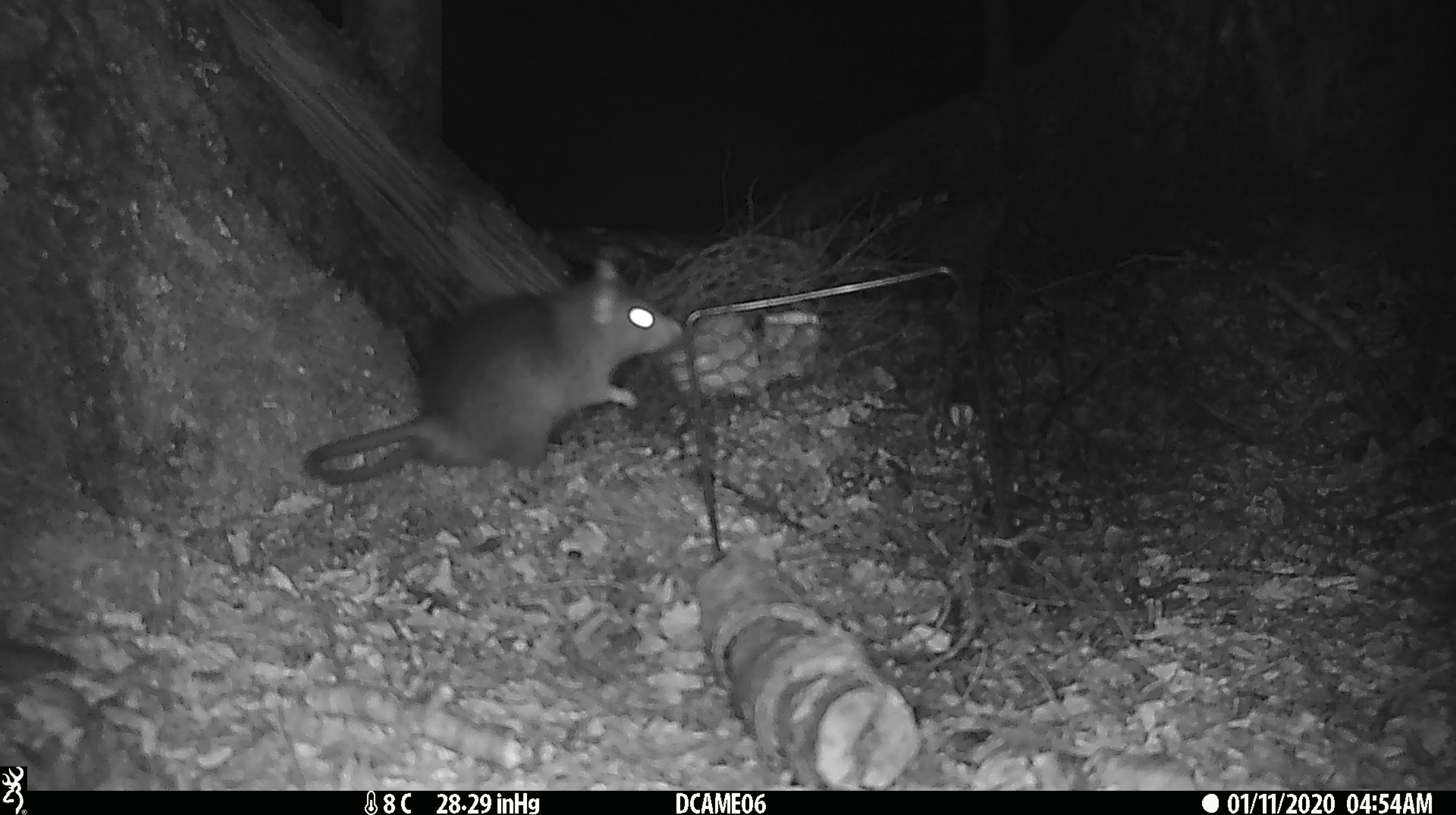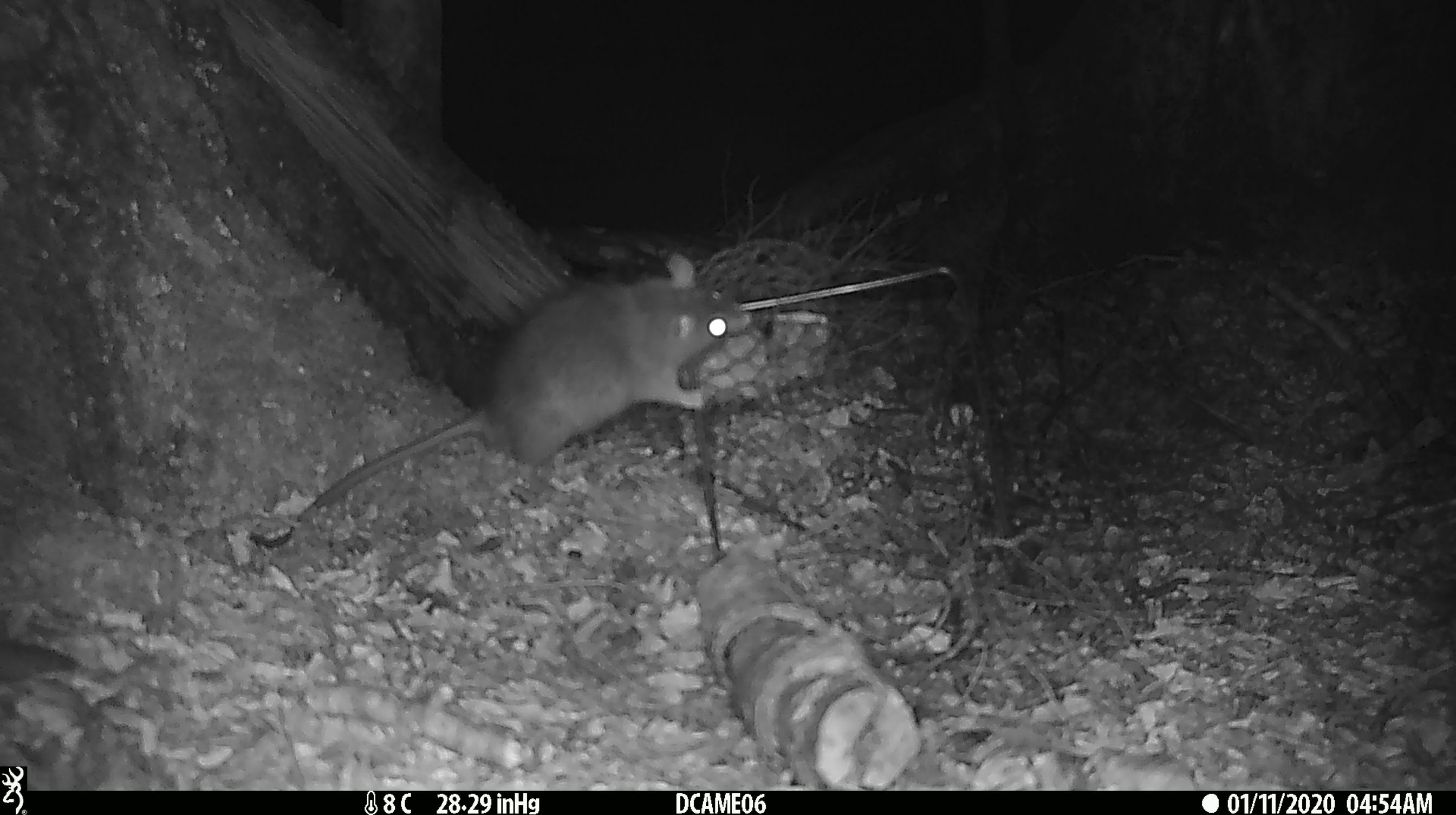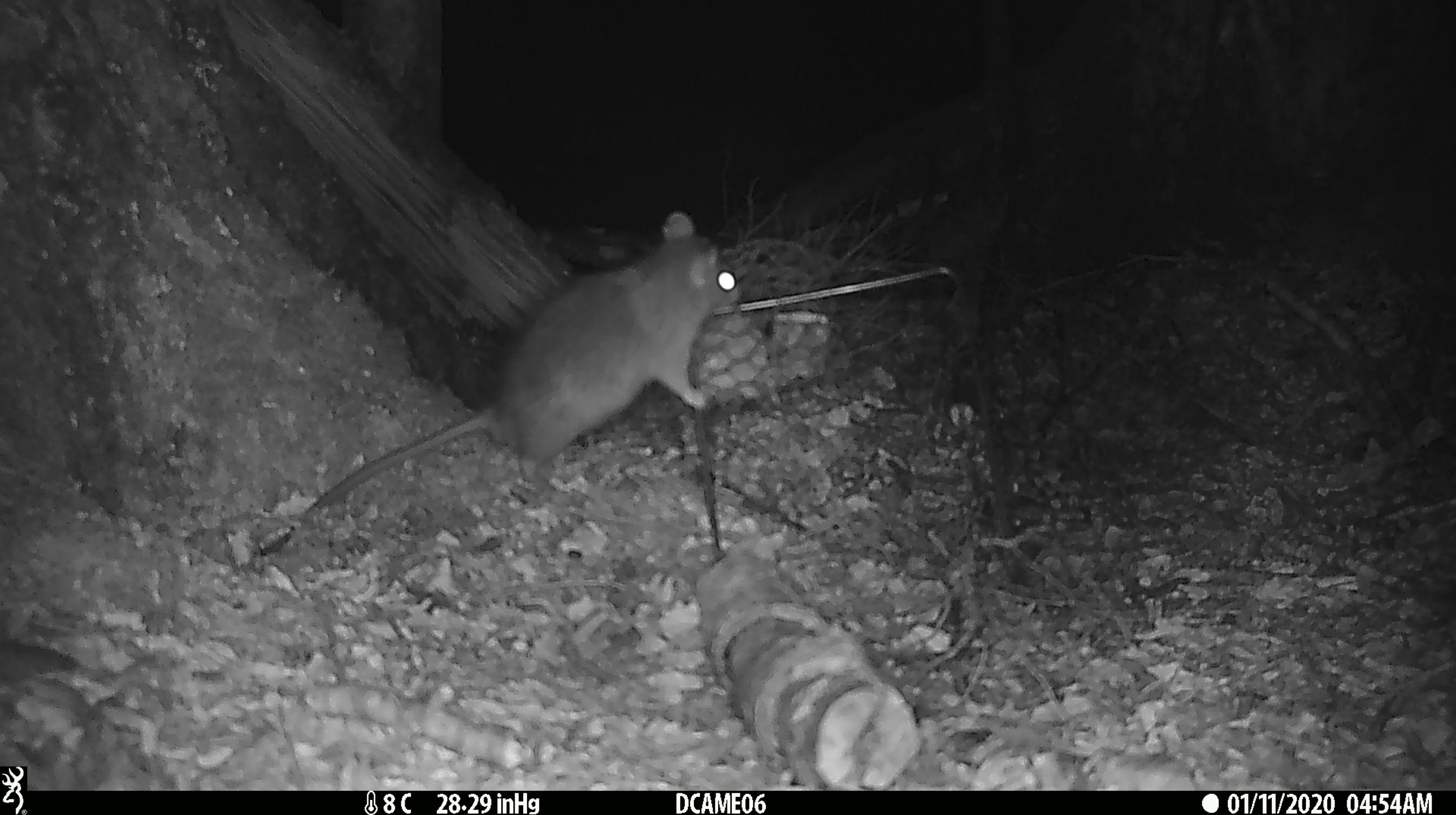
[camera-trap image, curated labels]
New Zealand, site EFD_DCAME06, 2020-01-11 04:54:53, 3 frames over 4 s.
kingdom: Animalia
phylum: Chordata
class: Mammalia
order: Rodentia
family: Muridae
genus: Rattus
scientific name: Rattus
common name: rat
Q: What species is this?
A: Rat (Rattus).